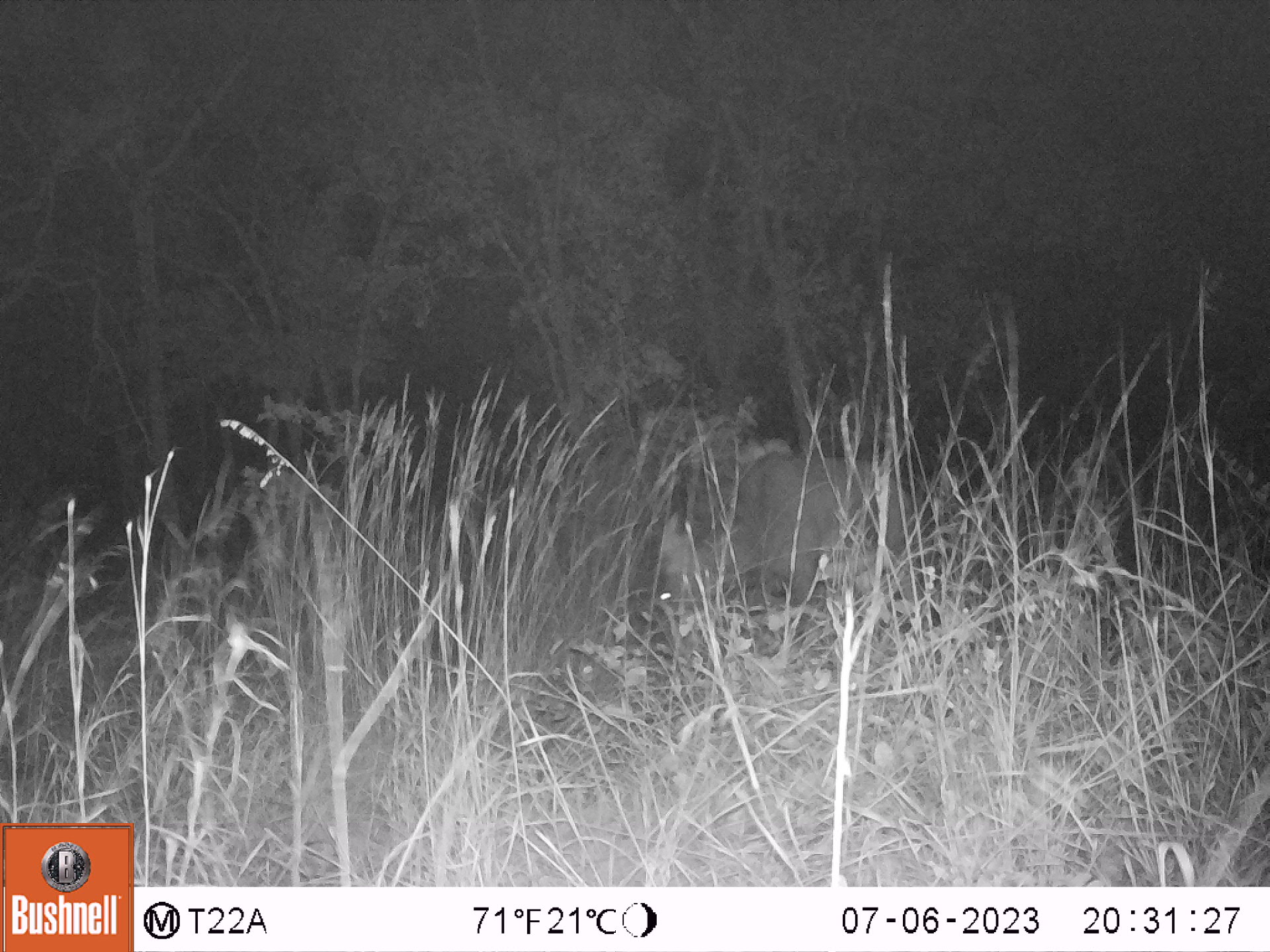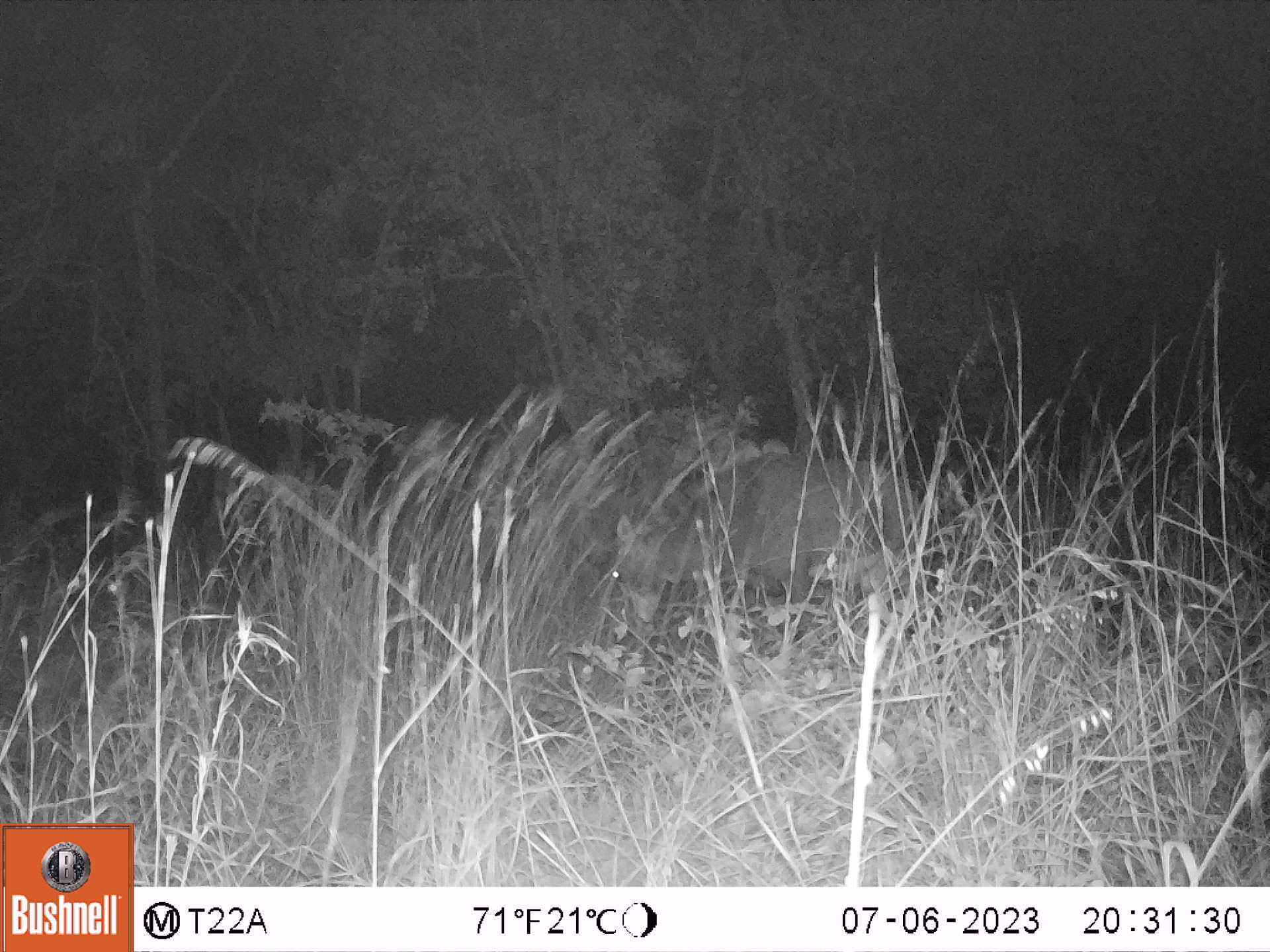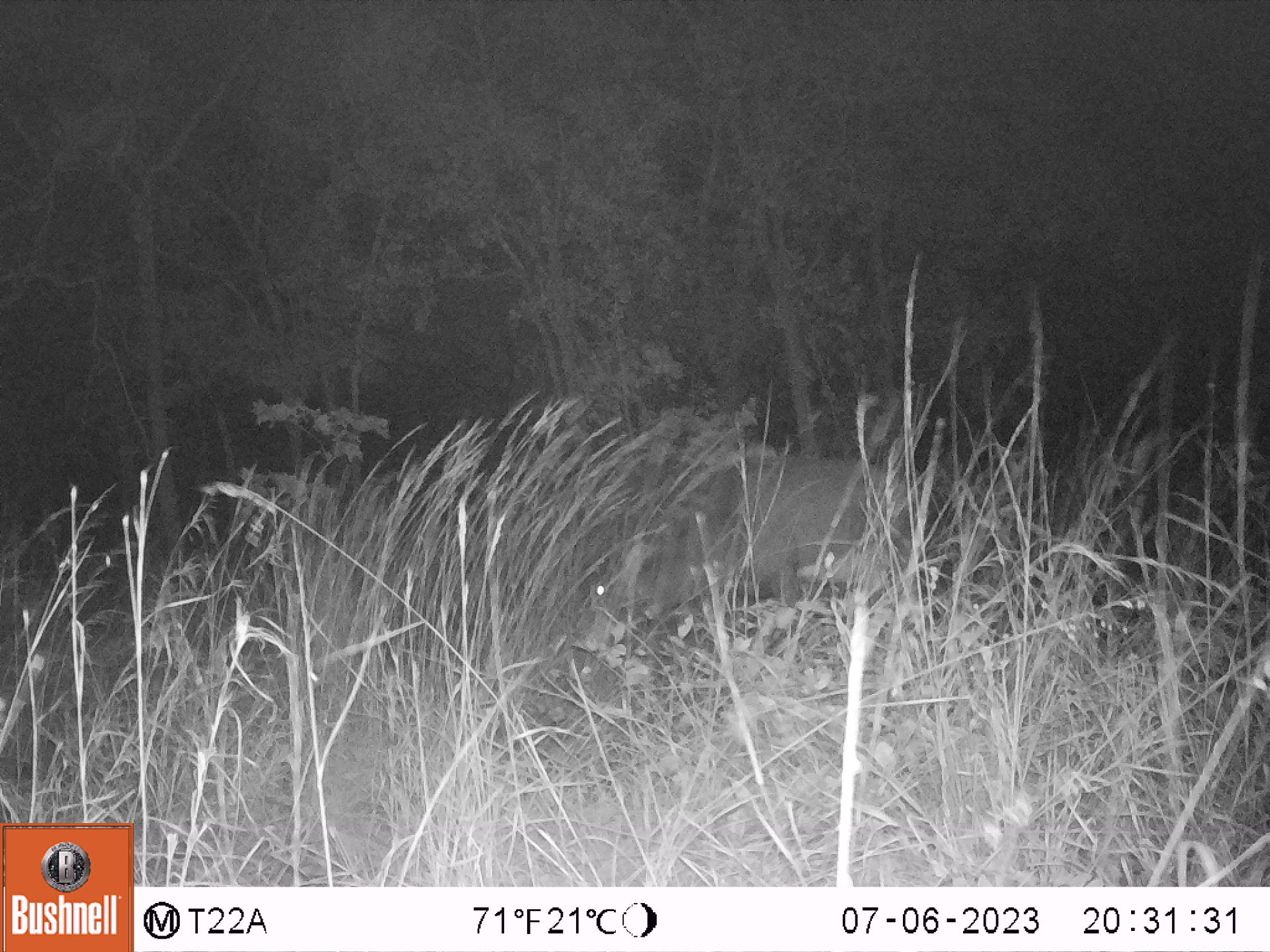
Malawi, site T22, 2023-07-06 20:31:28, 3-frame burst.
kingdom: Animalia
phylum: Chordata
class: Mammalia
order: Artiodactyla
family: Bovidae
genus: Hippotragus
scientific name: Hippotragus niger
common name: sable antelope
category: sable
Sable (sable antelope) (Hippotragus niger), count 1.